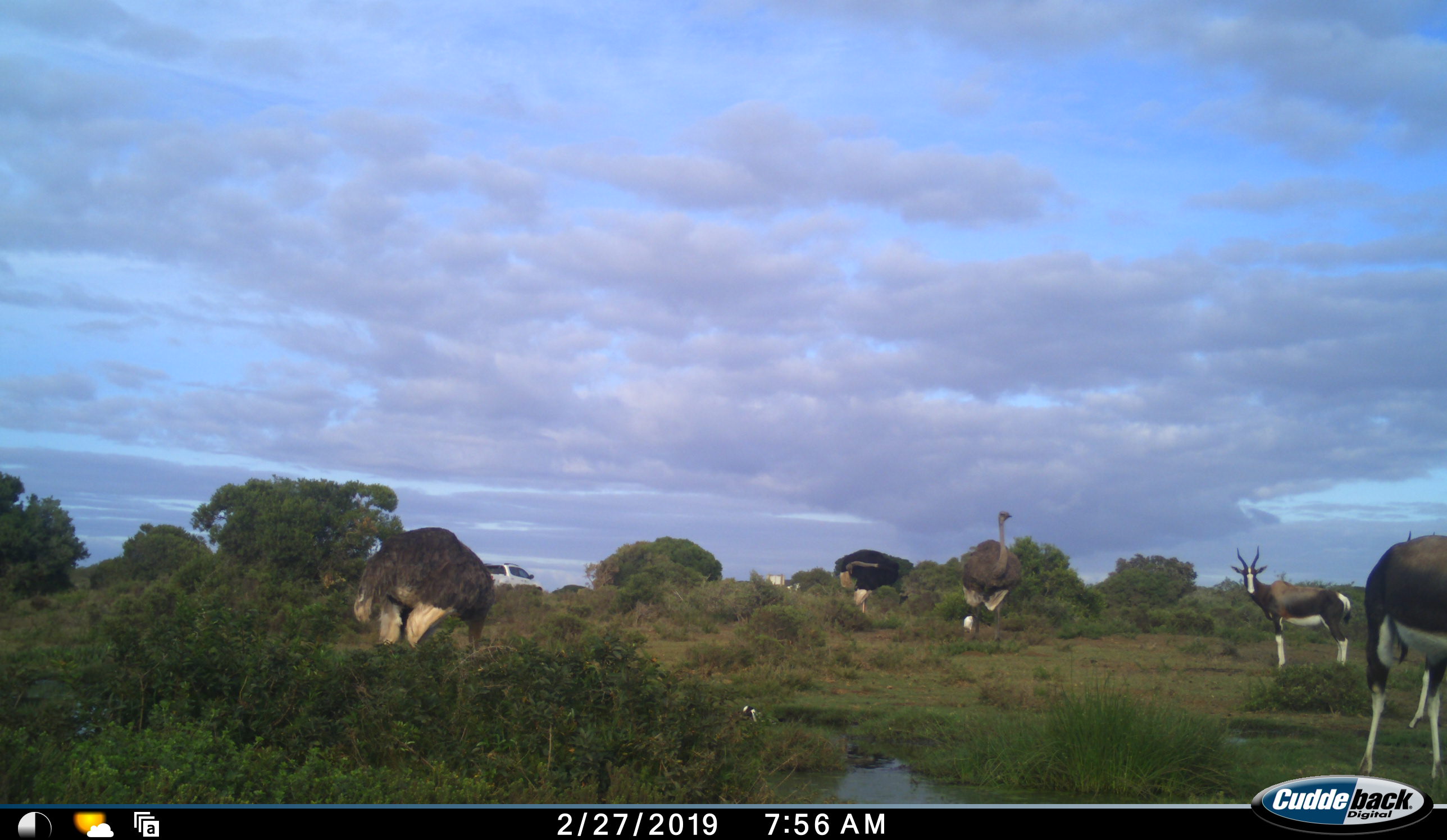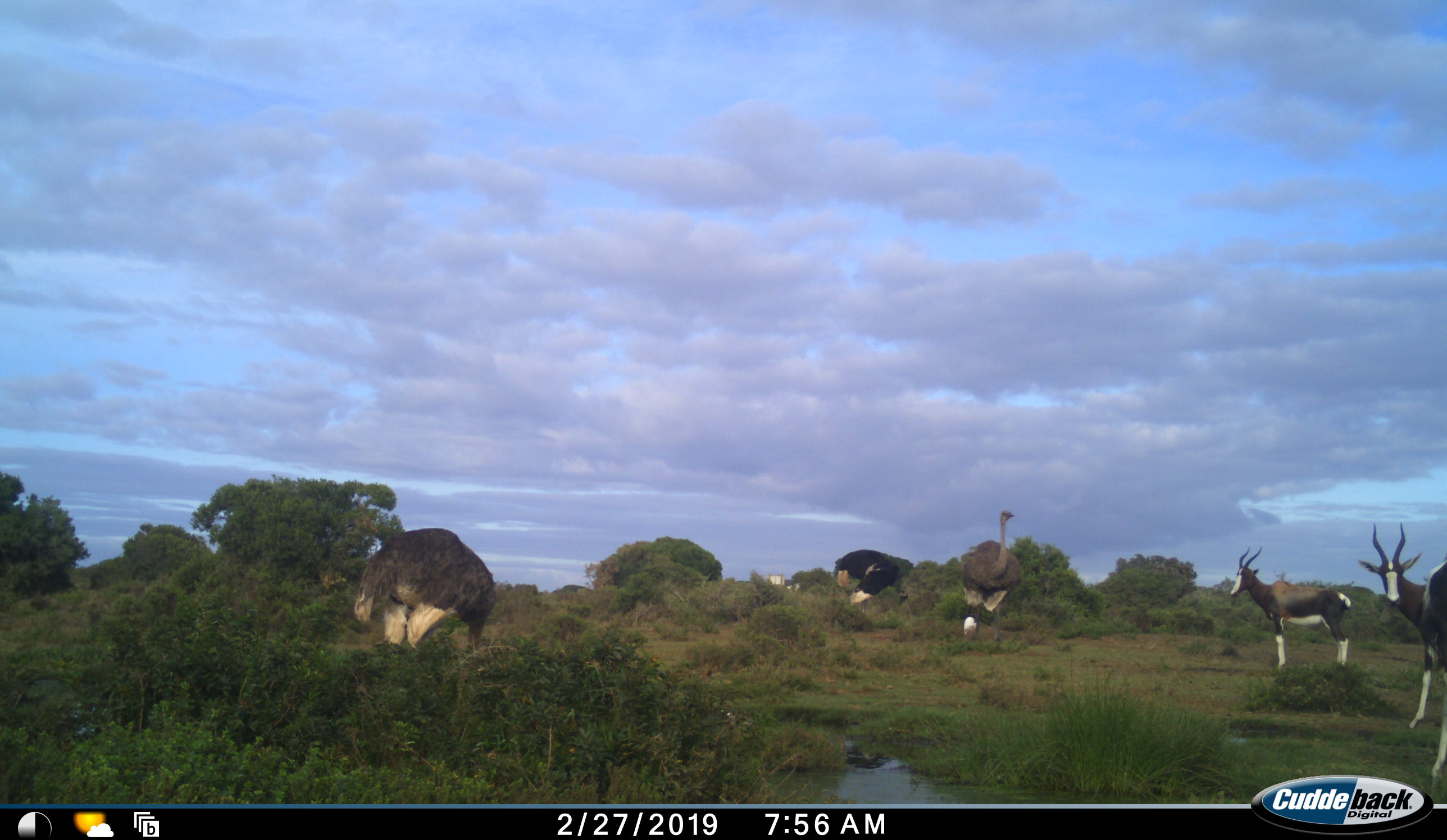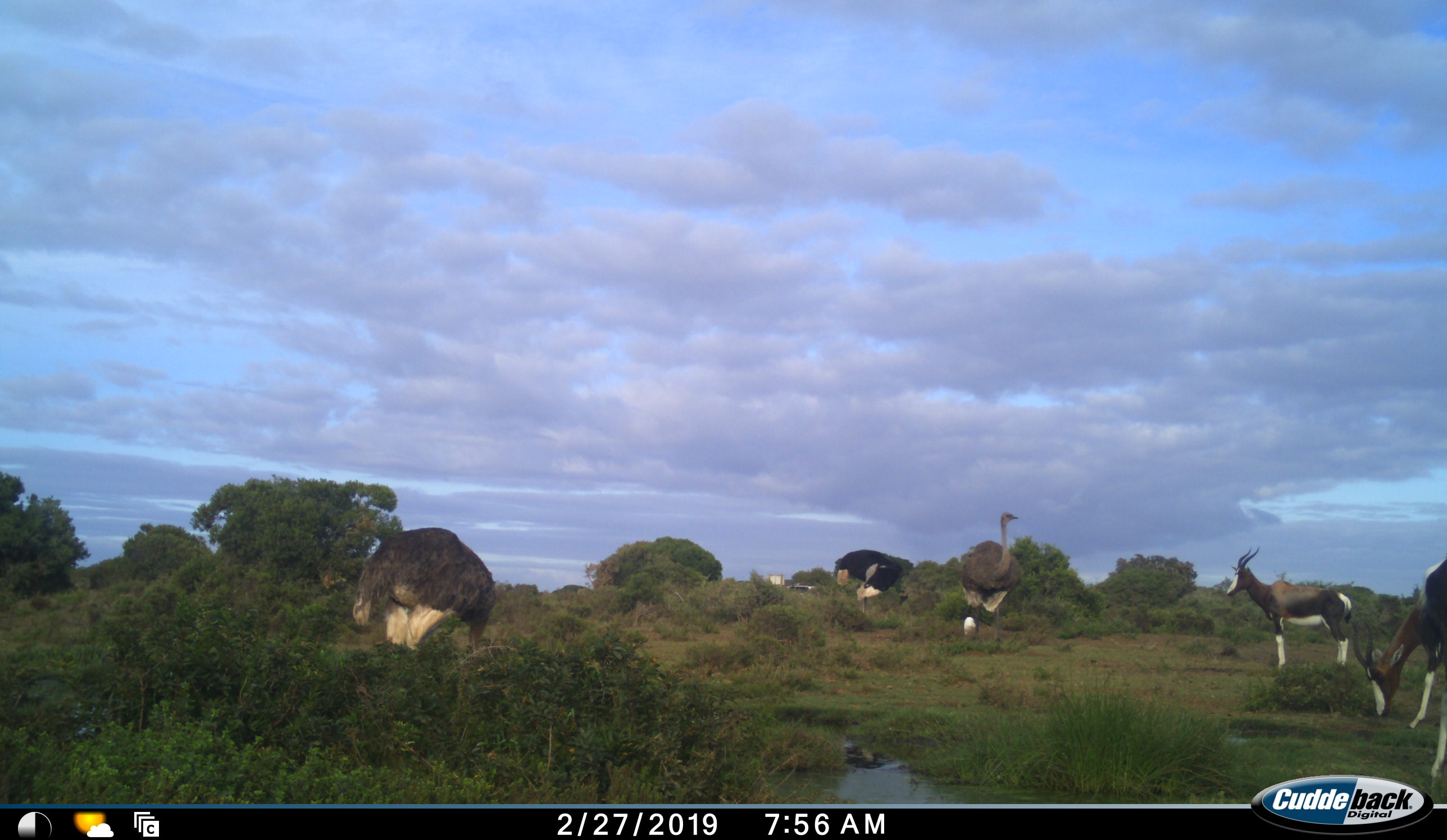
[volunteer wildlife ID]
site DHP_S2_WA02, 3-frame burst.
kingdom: Animalia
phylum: Chordata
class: Mammalia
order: Artiodactyla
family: Bovidae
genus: Damaliscus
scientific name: Damaliscus pygargus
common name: bontebok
Bontebok (Damaliscus pygargus), count 3. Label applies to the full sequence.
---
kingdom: Animalia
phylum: Chordata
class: Aves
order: Struthioniformes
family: Struthionidae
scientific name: Struthionidae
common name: ostrich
Ostrich (Struthionidae), count 3. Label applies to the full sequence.